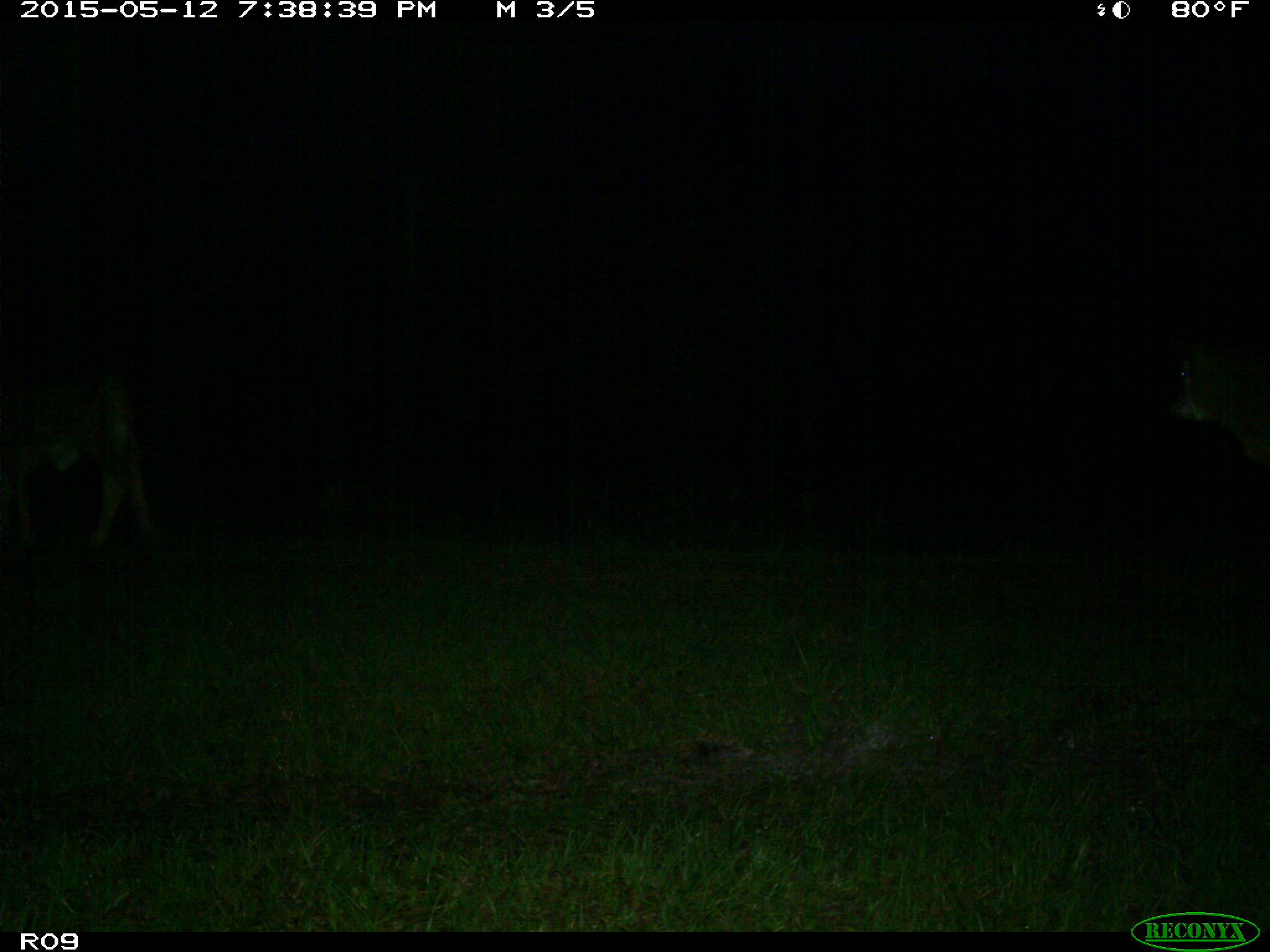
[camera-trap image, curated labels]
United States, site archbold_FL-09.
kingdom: Animalia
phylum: Chordata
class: Mammalia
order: Artiodactyla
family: Bovidae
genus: Bos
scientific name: Bos taurus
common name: domestic cow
Bos taurus (domestic cow).